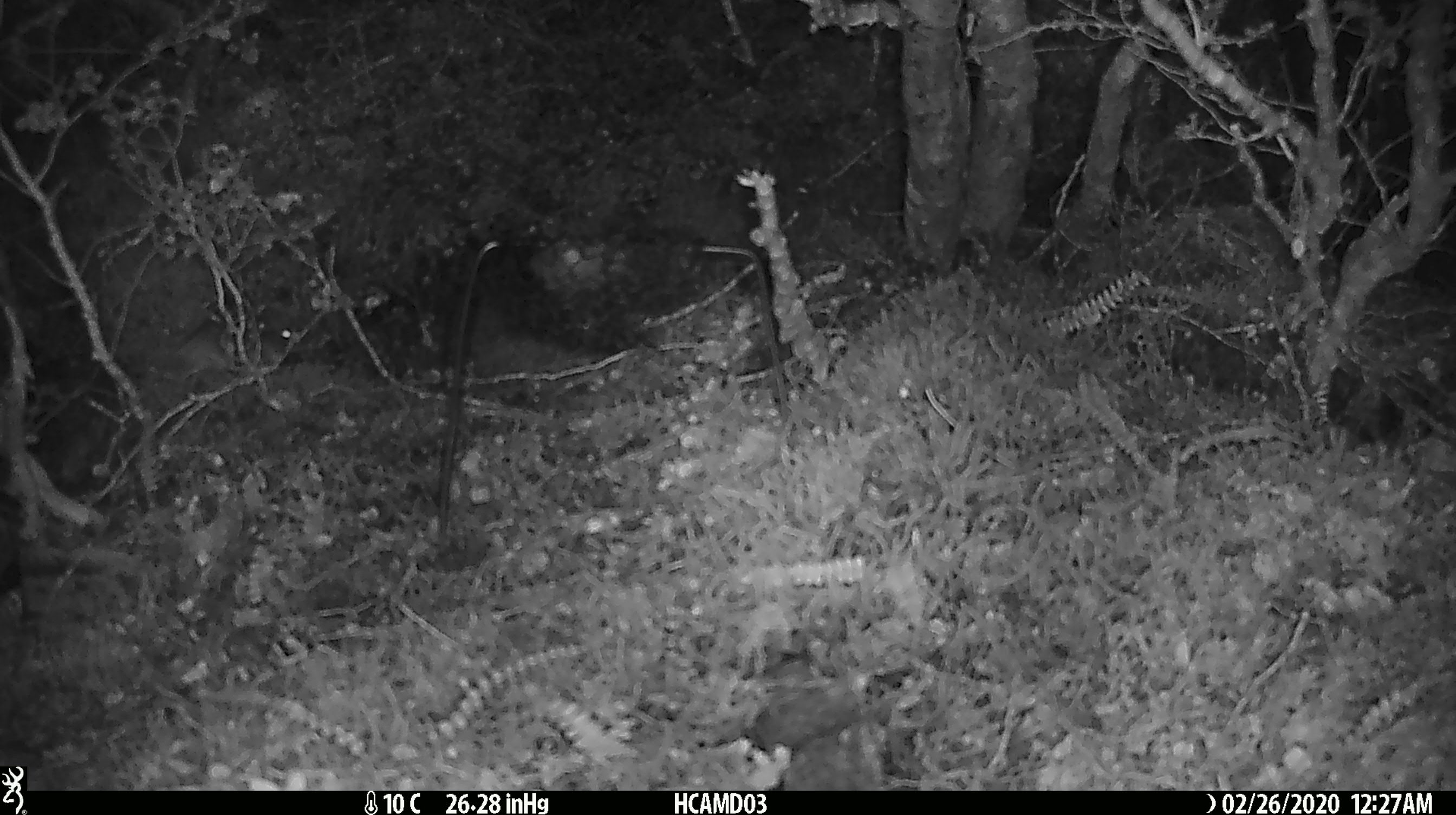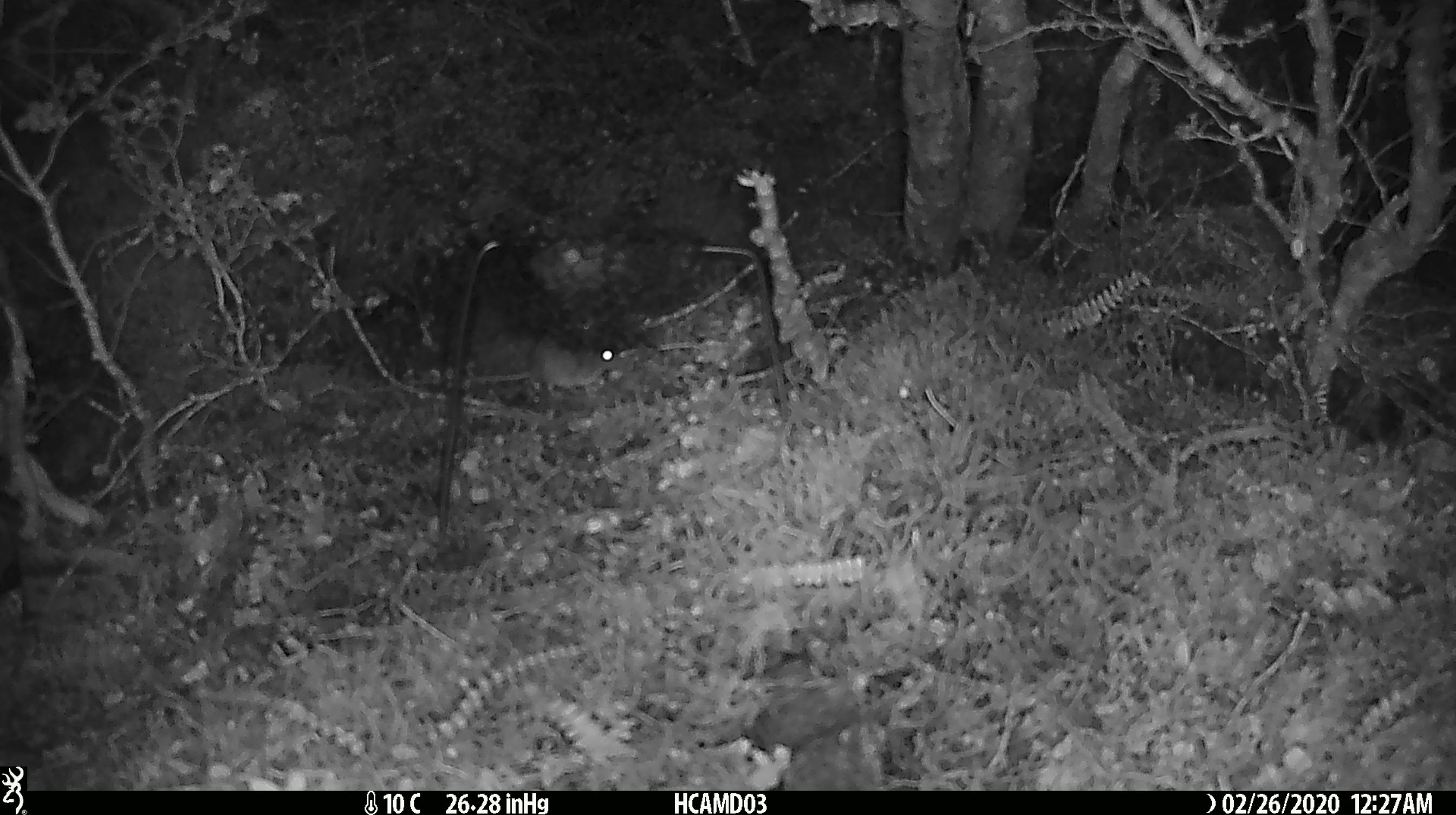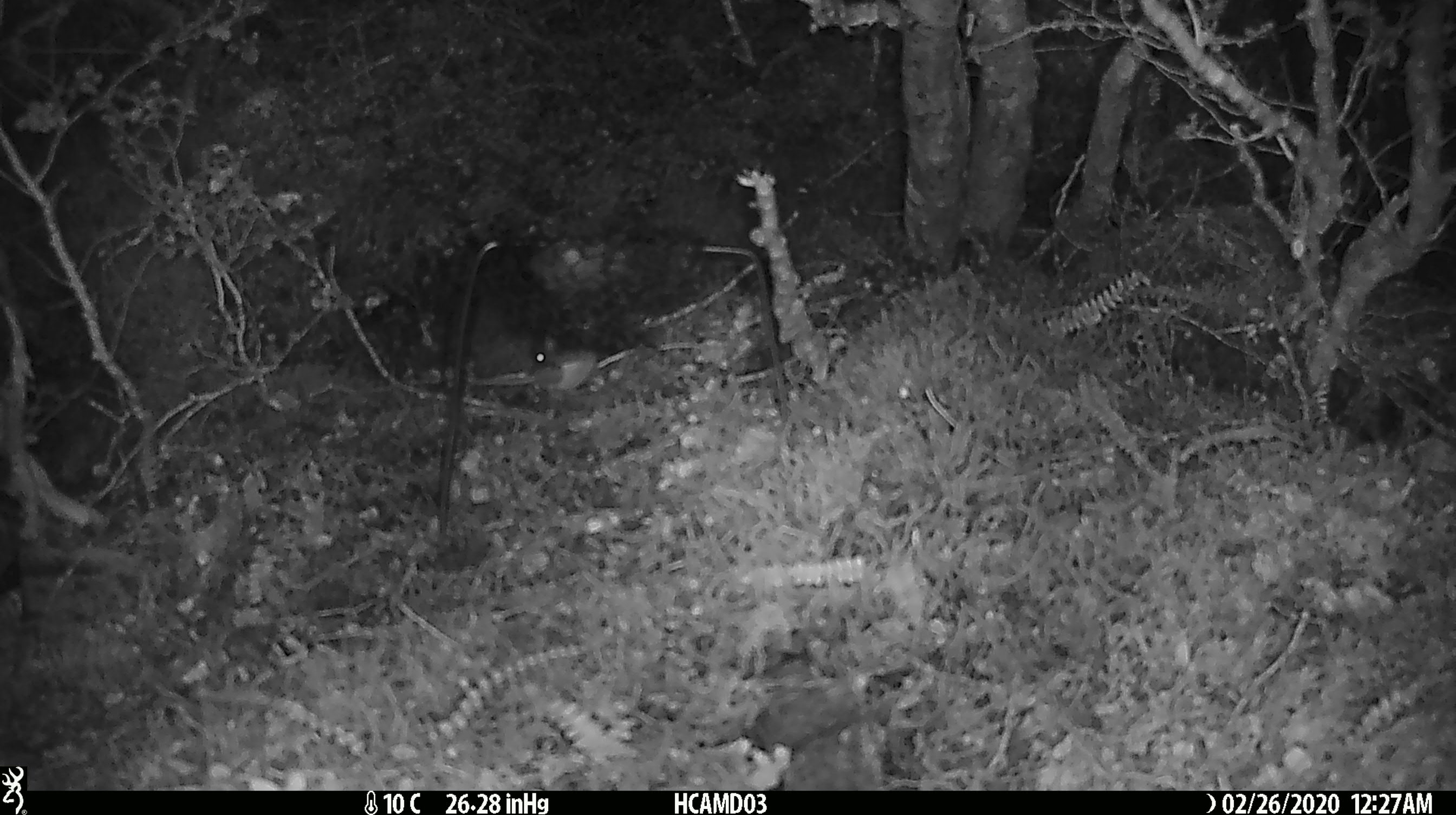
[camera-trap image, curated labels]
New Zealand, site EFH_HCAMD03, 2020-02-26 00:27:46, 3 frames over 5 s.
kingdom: Animalia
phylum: Chordata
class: Mammalia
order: Rodentia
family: Muridae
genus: Mus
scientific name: Mus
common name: mouse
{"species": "mouse (Mus)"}